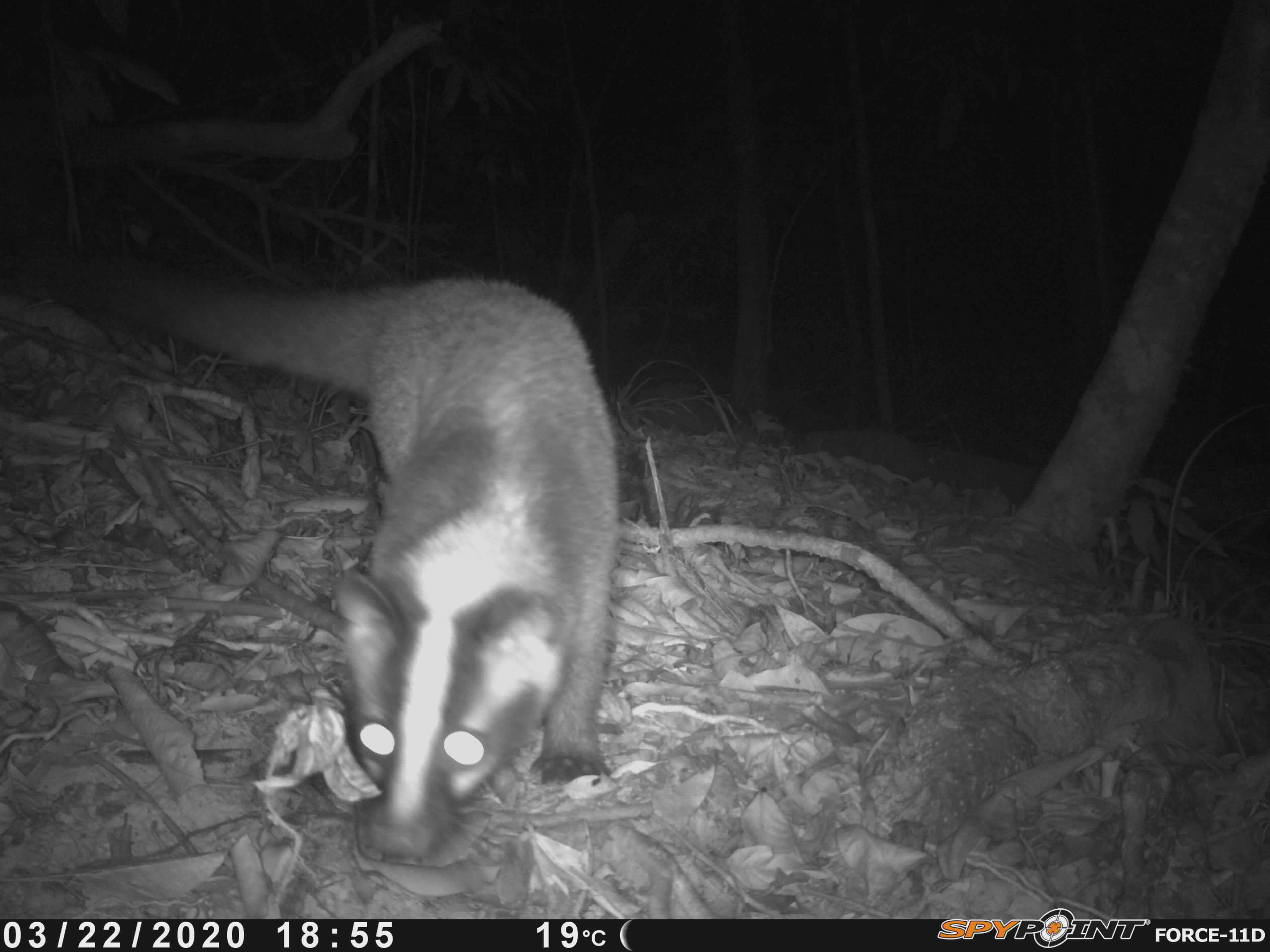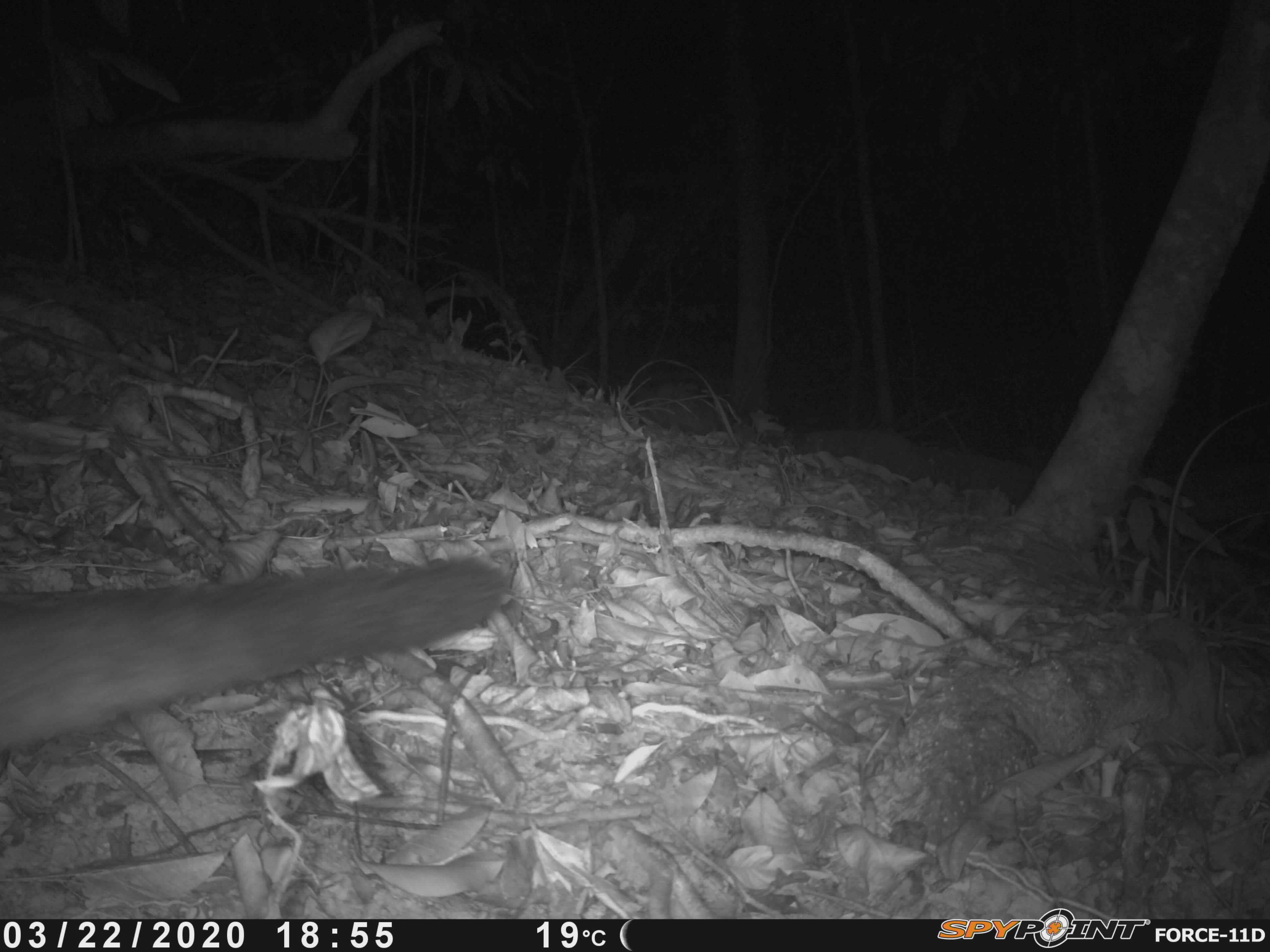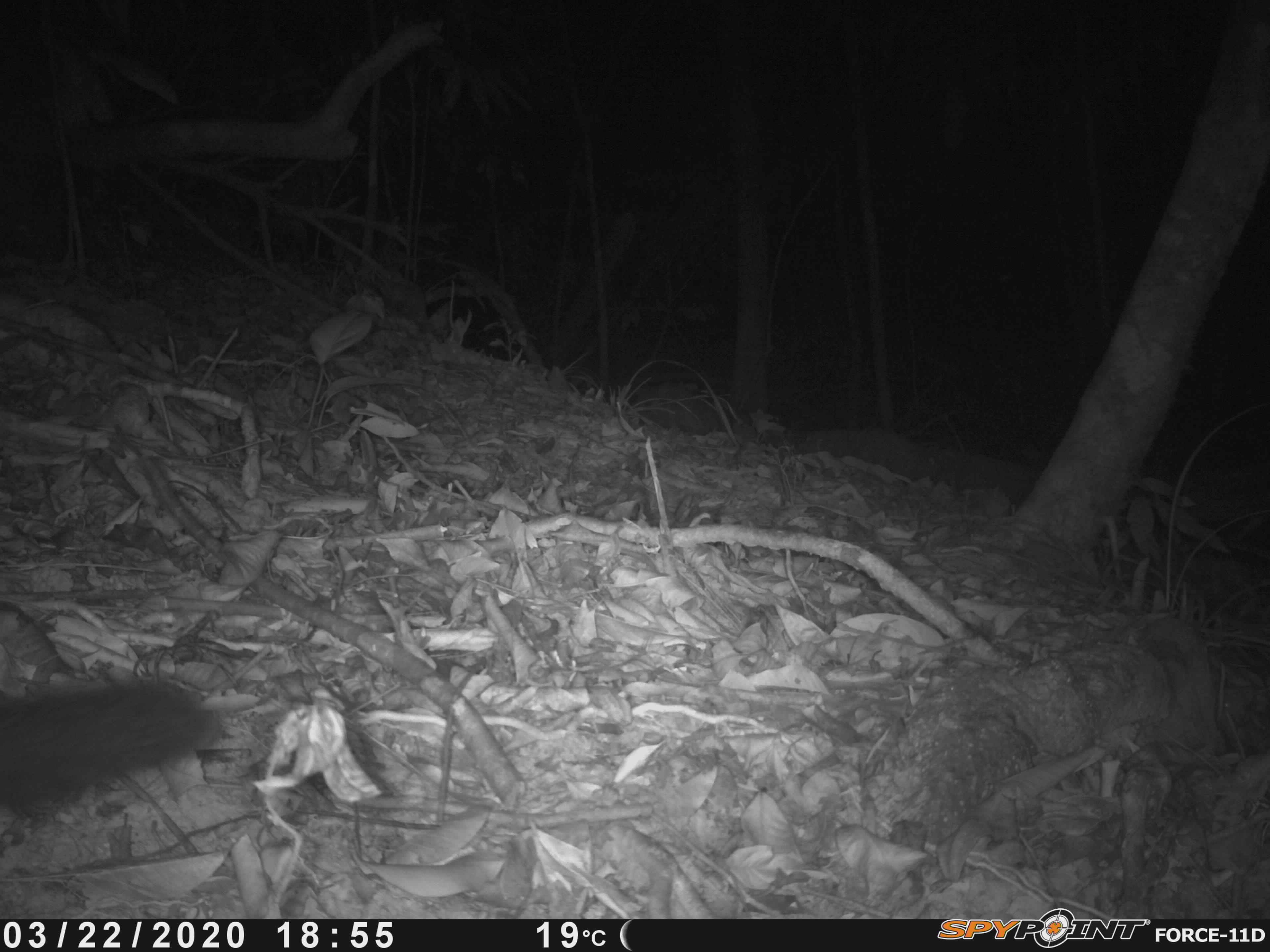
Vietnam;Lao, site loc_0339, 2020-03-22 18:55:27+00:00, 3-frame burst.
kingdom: Animalia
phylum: Chordata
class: Mammalia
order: Carnivora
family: Viverridae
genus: Paguma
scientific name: Paguma larvata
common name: masked palm civet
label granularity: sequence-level